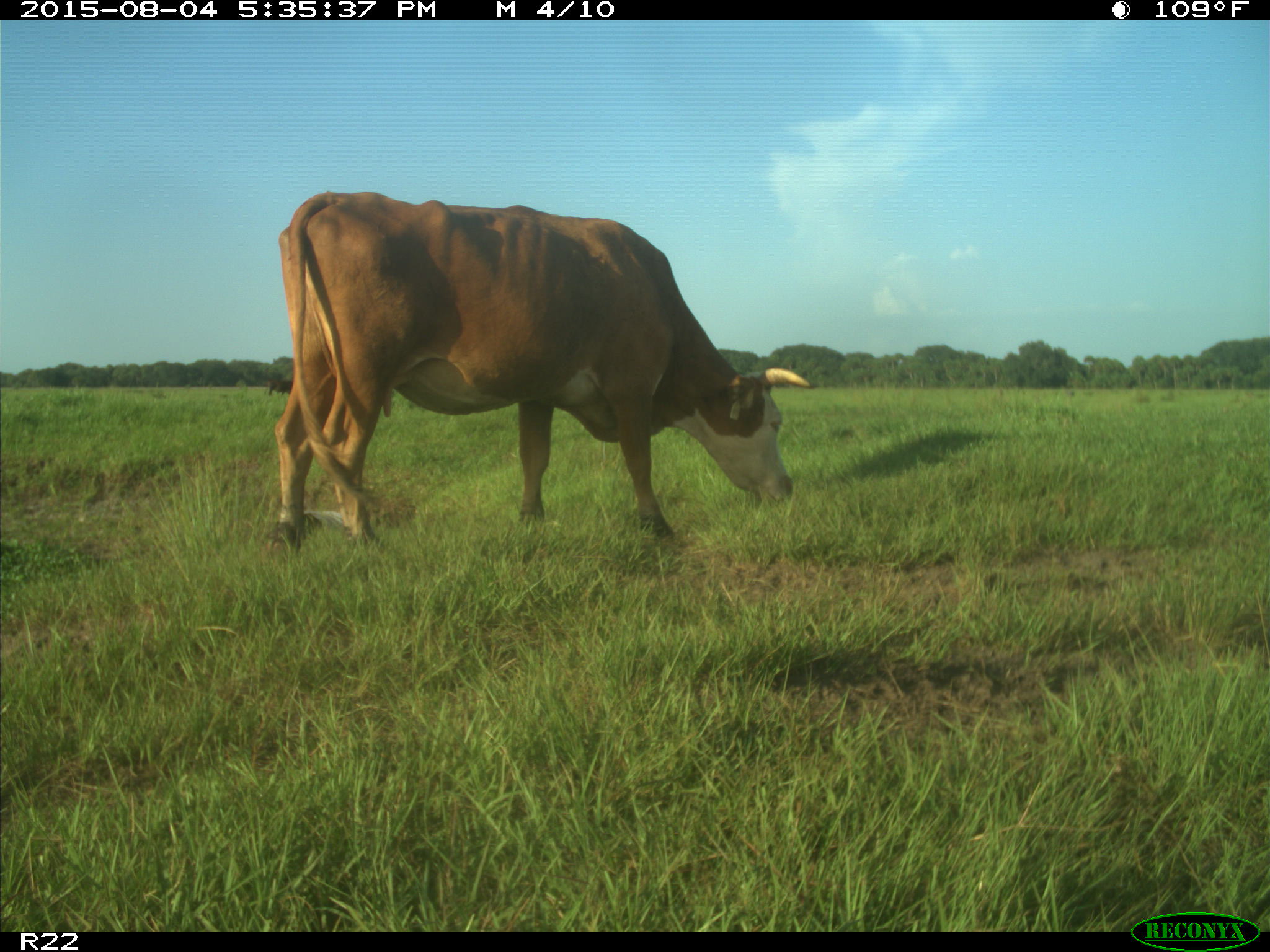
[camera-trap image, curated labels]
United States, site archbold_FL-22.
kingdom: Animalia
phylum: Chordata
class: Mammalia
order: Artiodactyla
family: Bovidae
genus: Bos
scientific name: Bos taurus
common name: domestic cow